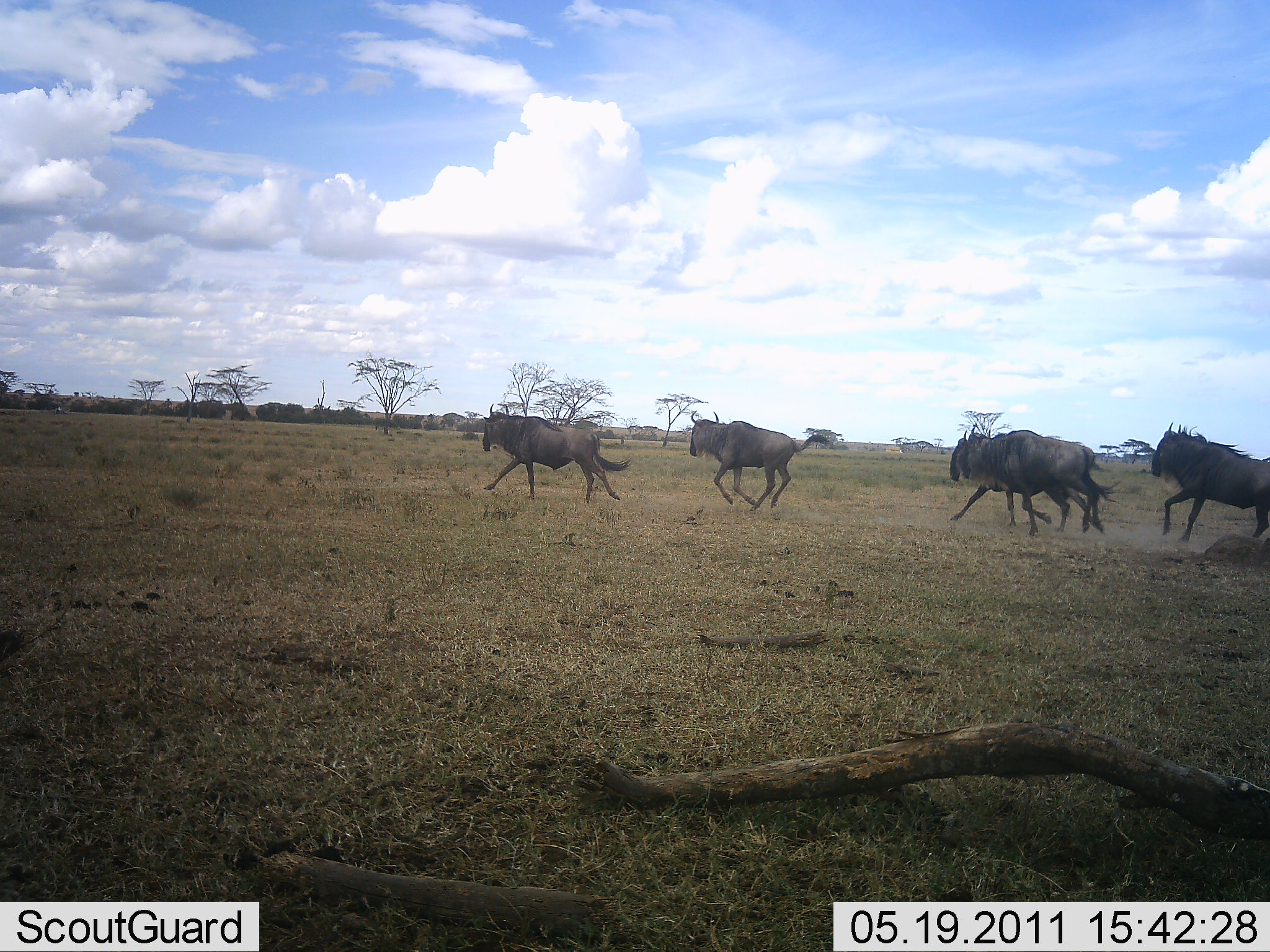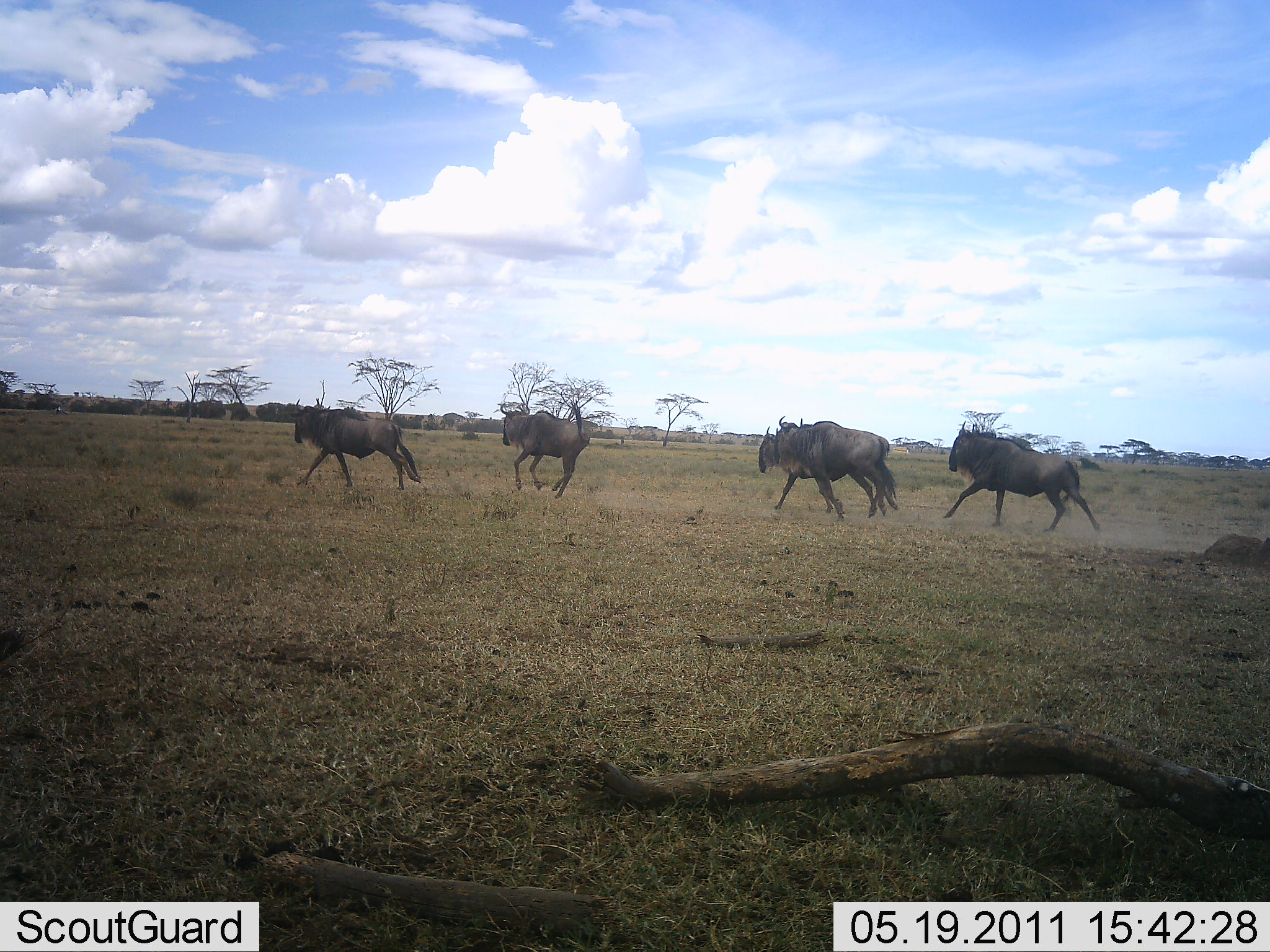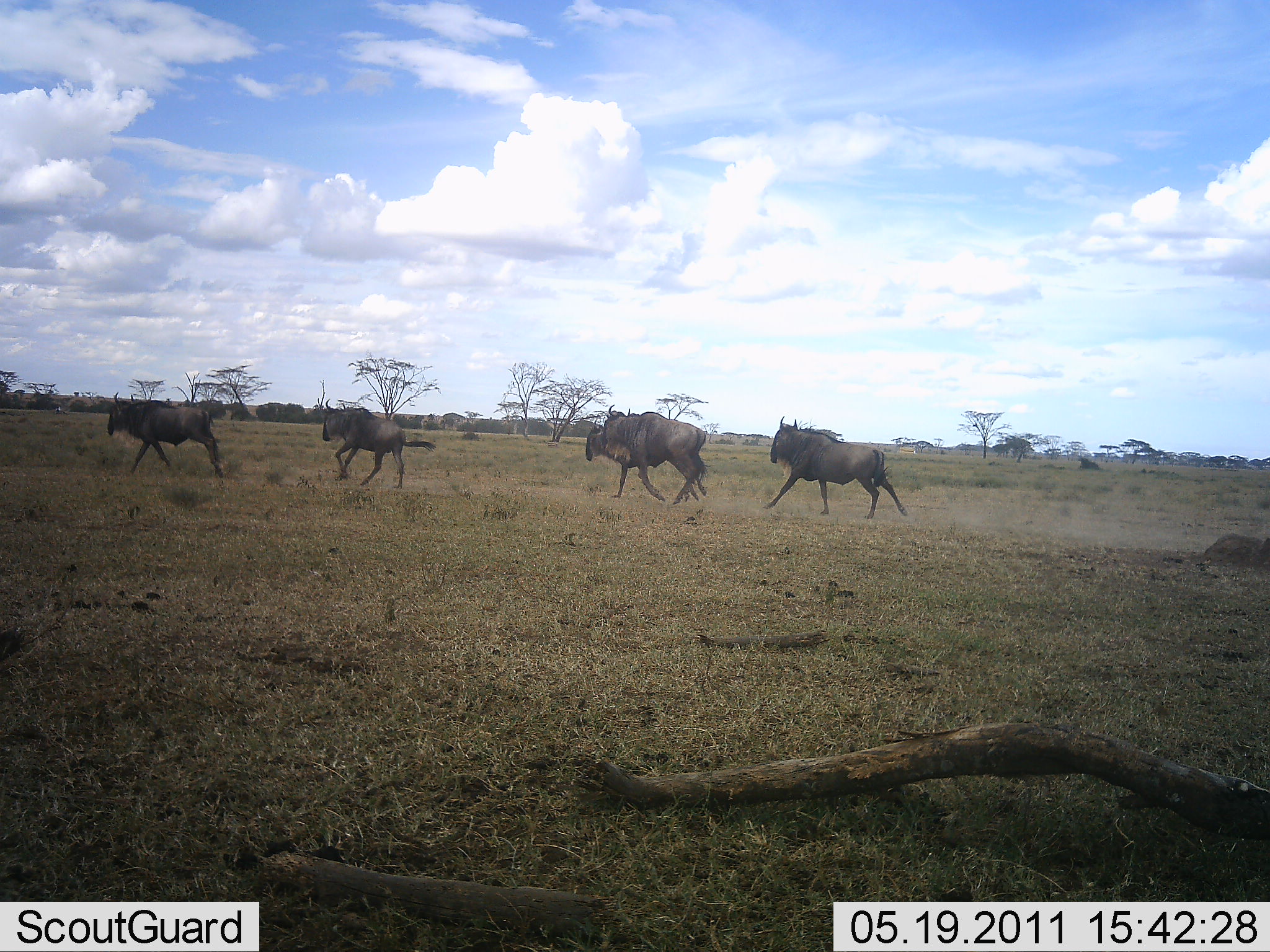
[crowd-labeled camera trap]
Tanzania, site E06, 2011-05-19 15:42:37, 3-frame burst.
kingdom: Animalia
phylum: Chordata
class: Mammalia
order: Artiodactyla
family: Bovidae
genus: Connochaetes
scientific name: Connochaetes taurinus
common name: blue wildebeest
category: wildebeest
Wildebeest (blue wildebeest) (Connochaetes taurinus), count 5. Behavior (volunteer vote fractions): standing 0%, resting 0%, moving 100%, interacting 0%. Young present (vote fraction): 8%. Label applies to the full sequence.